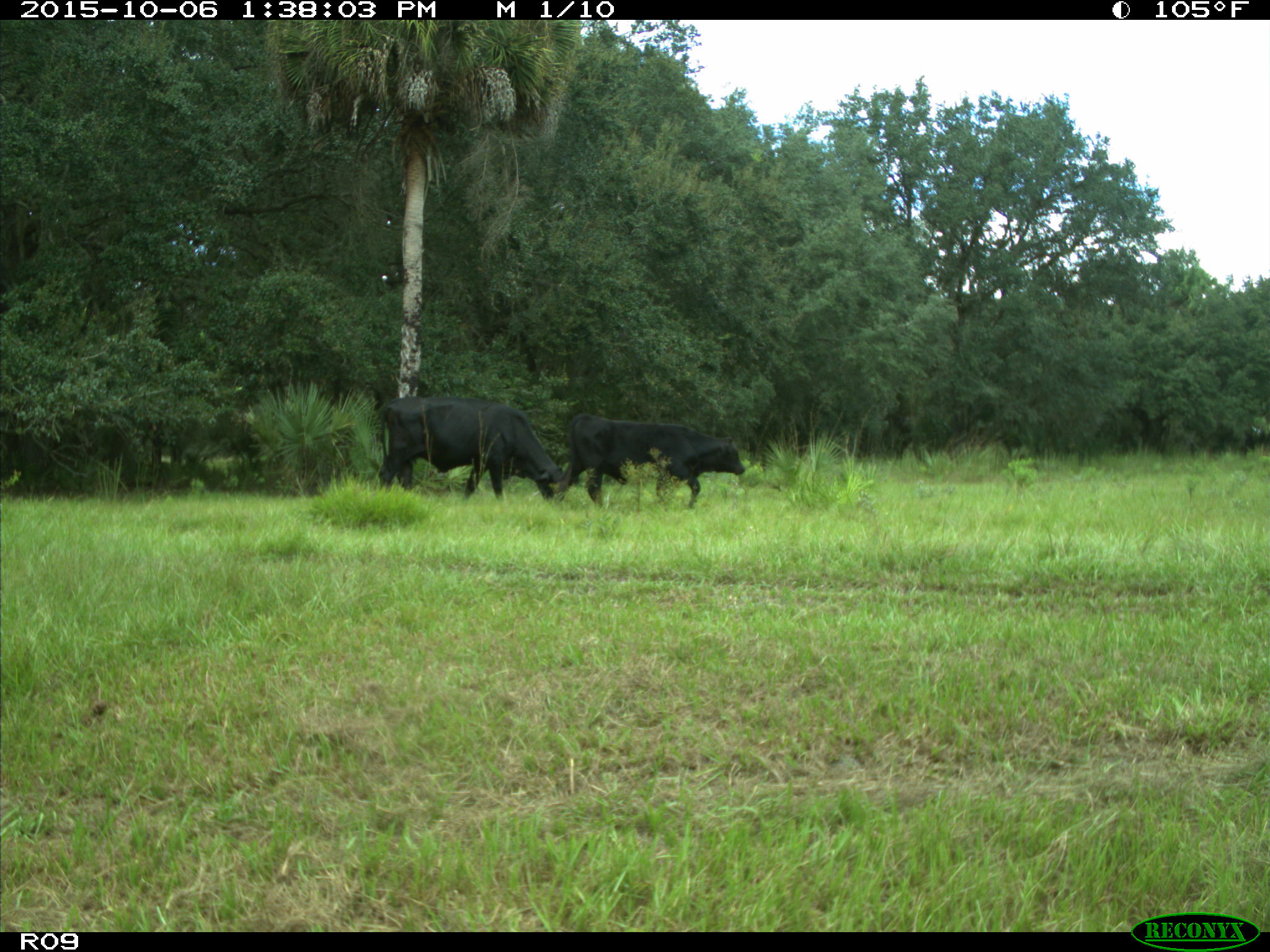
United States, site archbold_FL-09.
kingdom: Animalia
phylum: Chordata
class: Mammalia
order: Artiodactyla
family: Bovidae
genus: Bos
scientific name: Bos taurus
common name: domestic cow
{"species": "Bos taurus (domestic cow)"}